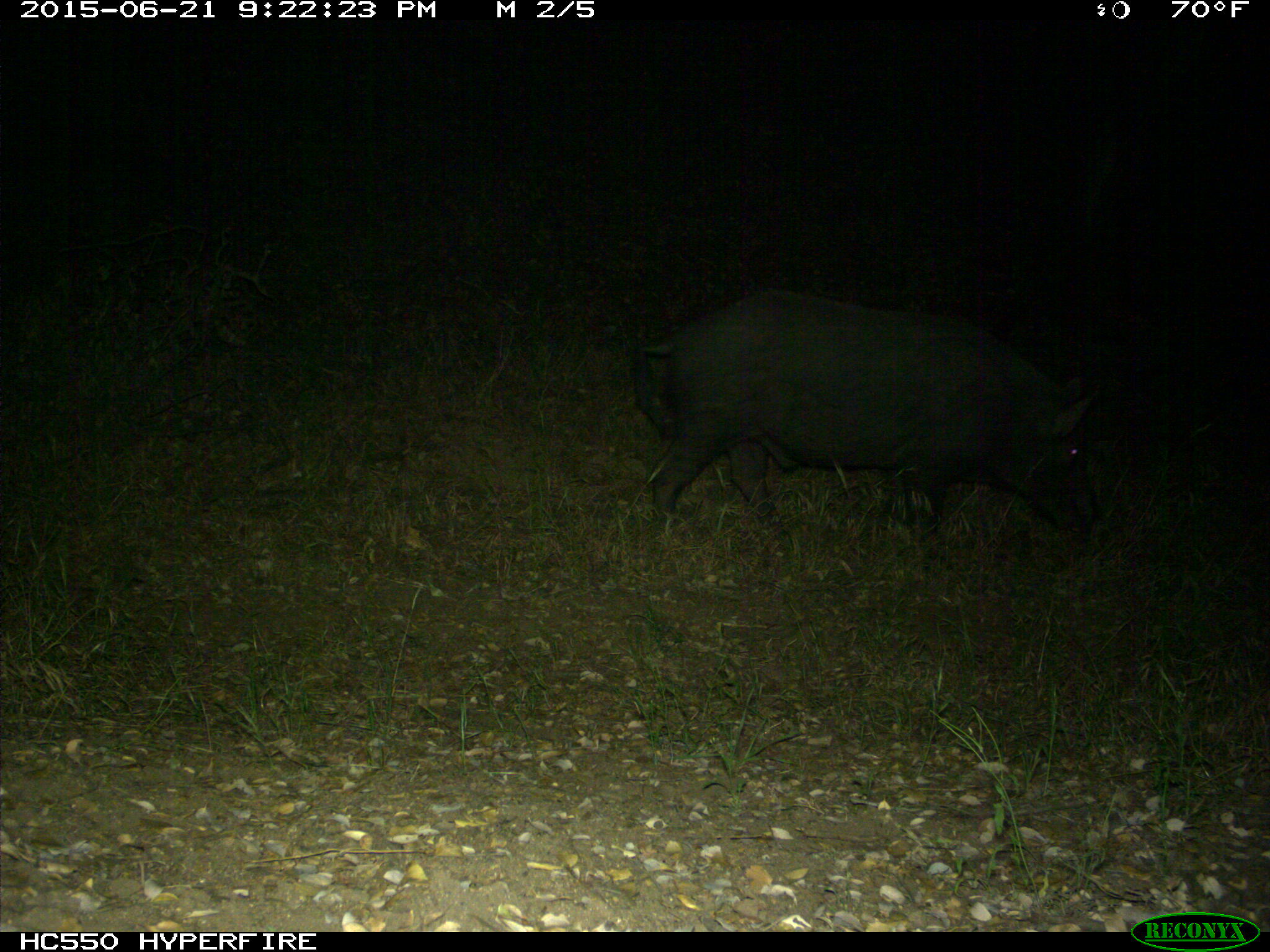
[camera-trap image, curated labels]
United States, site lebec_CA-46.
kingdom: Animalia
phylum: Chordata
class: Mammalia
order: Artiodactyla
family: Suidae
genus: Sus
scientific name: Sus scrofa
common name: wild boar